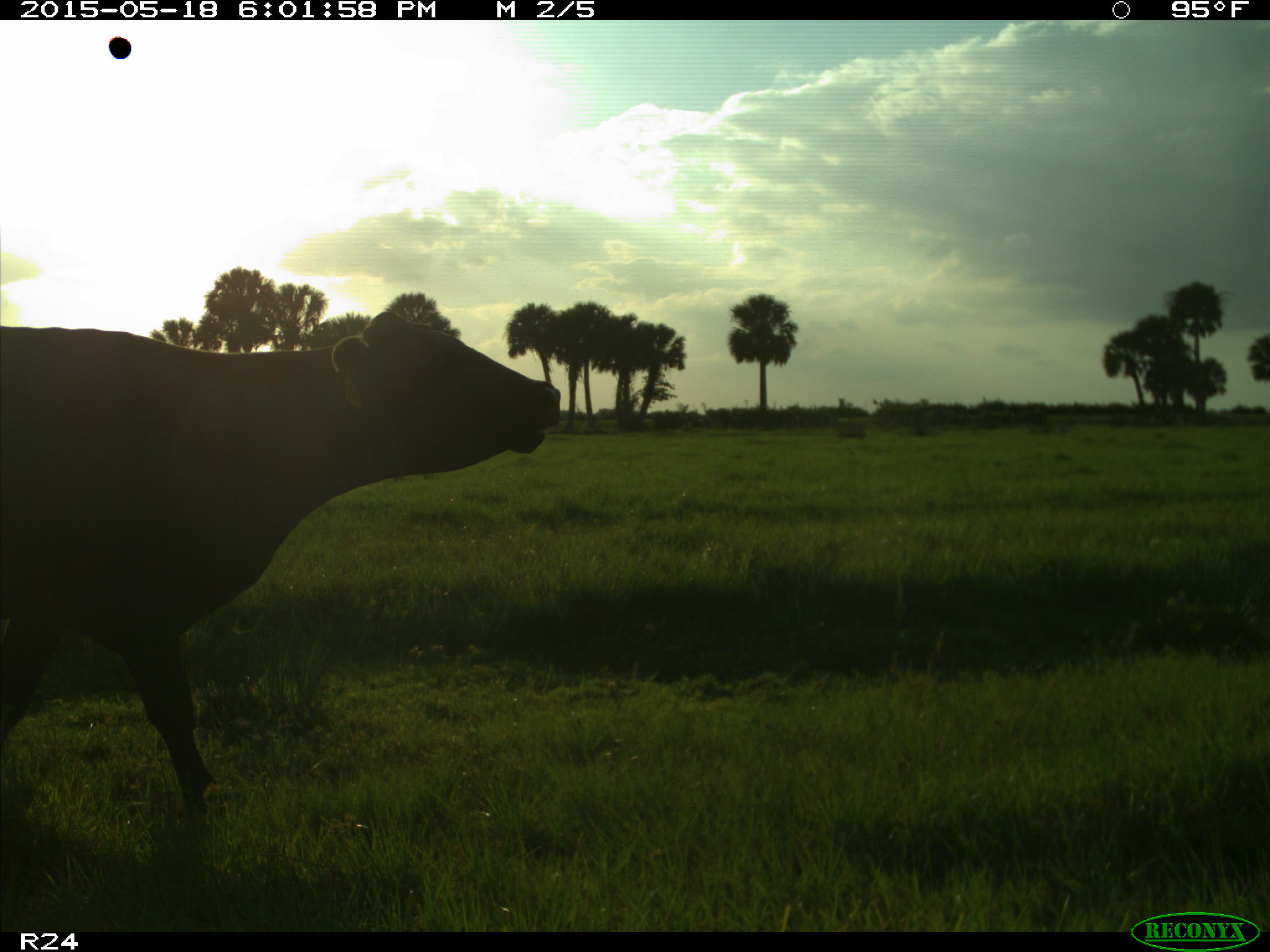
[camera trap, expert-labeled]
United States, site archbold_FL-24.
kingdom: Animalia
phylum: Chordata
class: Mammalia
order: Artiodactyla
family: Bovidae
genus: Bos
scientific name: Bos taurus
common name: domestic cow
Bos taurus (domestic cow).